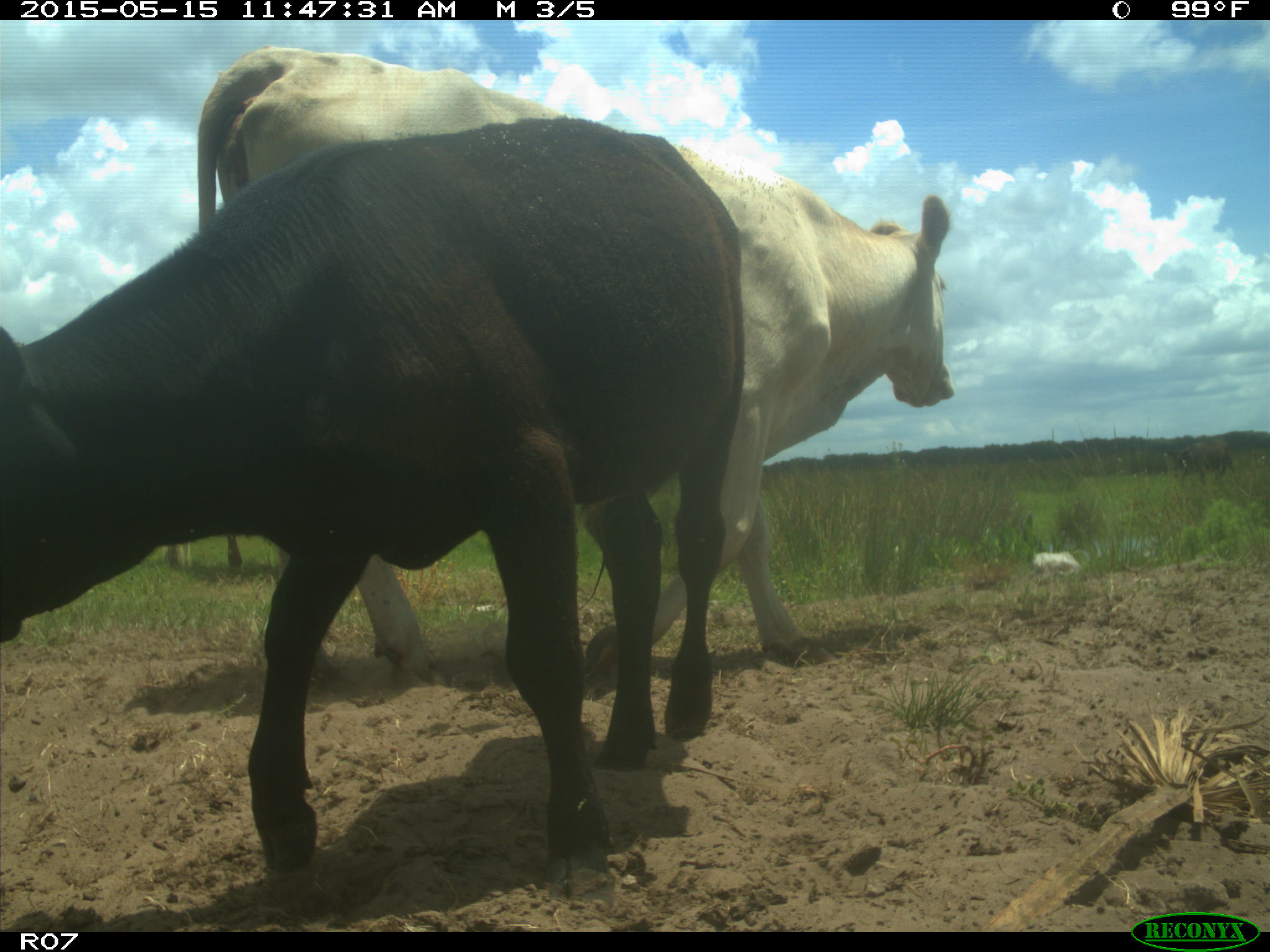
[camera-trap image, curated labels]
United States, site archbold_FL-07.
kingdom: Animalia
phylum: Chordata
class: Mammalia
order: Artiodactyla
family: Bovidae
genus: Bos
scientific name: Bos taurus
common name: domestic cow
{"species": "Bos taurus (domestic cow)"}